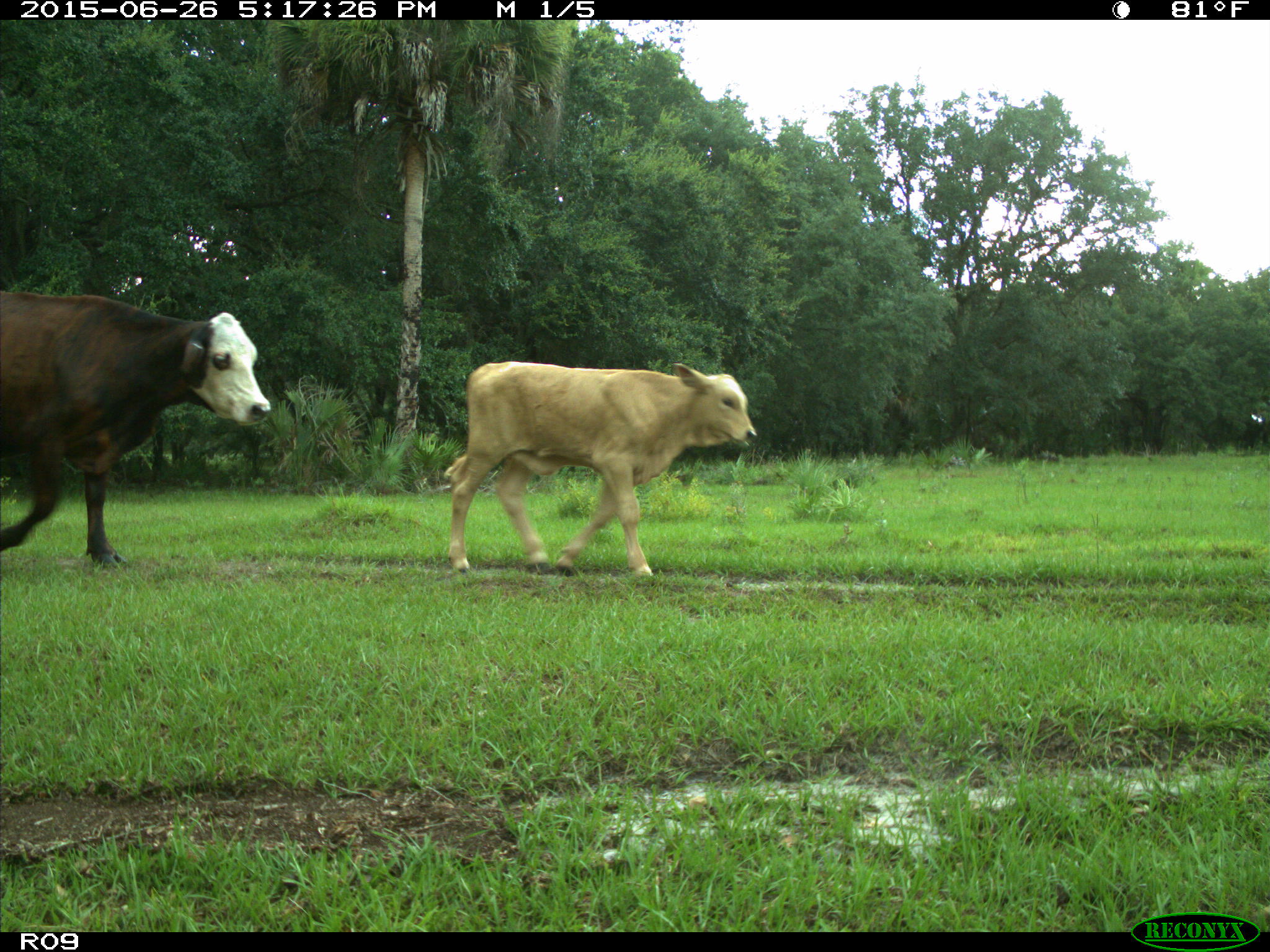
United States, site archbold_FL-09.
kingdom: Animalia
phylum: Chordata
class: Mammalia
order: Artiodactyla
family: Bovidae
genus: Bos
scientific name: Bos taurus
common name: domestic cow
Bos taurus (domestic cow).